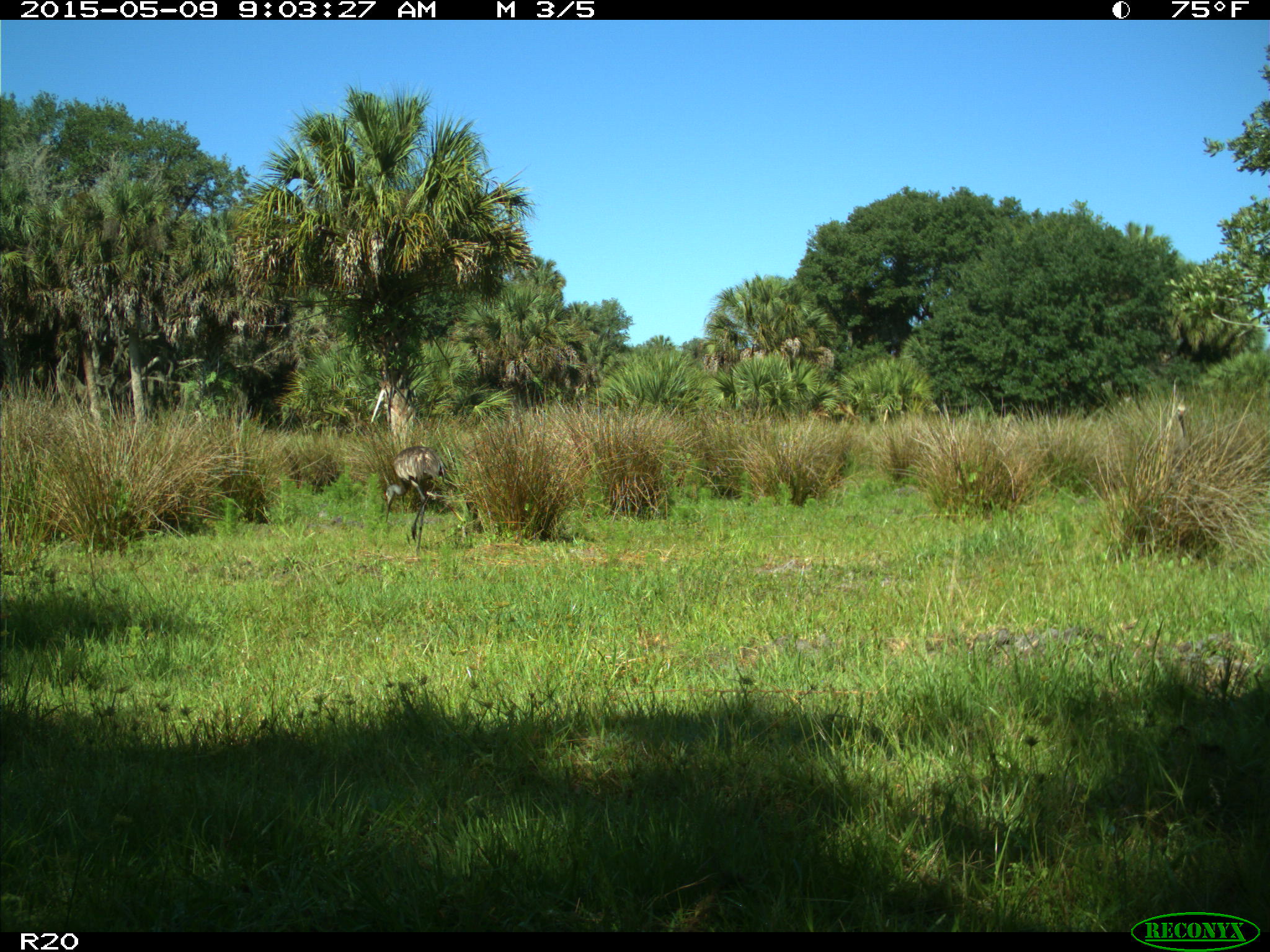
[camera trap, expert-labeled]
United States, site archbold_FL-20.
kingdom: Animalia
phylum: Chordata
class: Aves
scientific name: Aves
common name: birds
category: unidentified bird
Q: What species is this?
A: Unidentified bird (birds) (Aves).